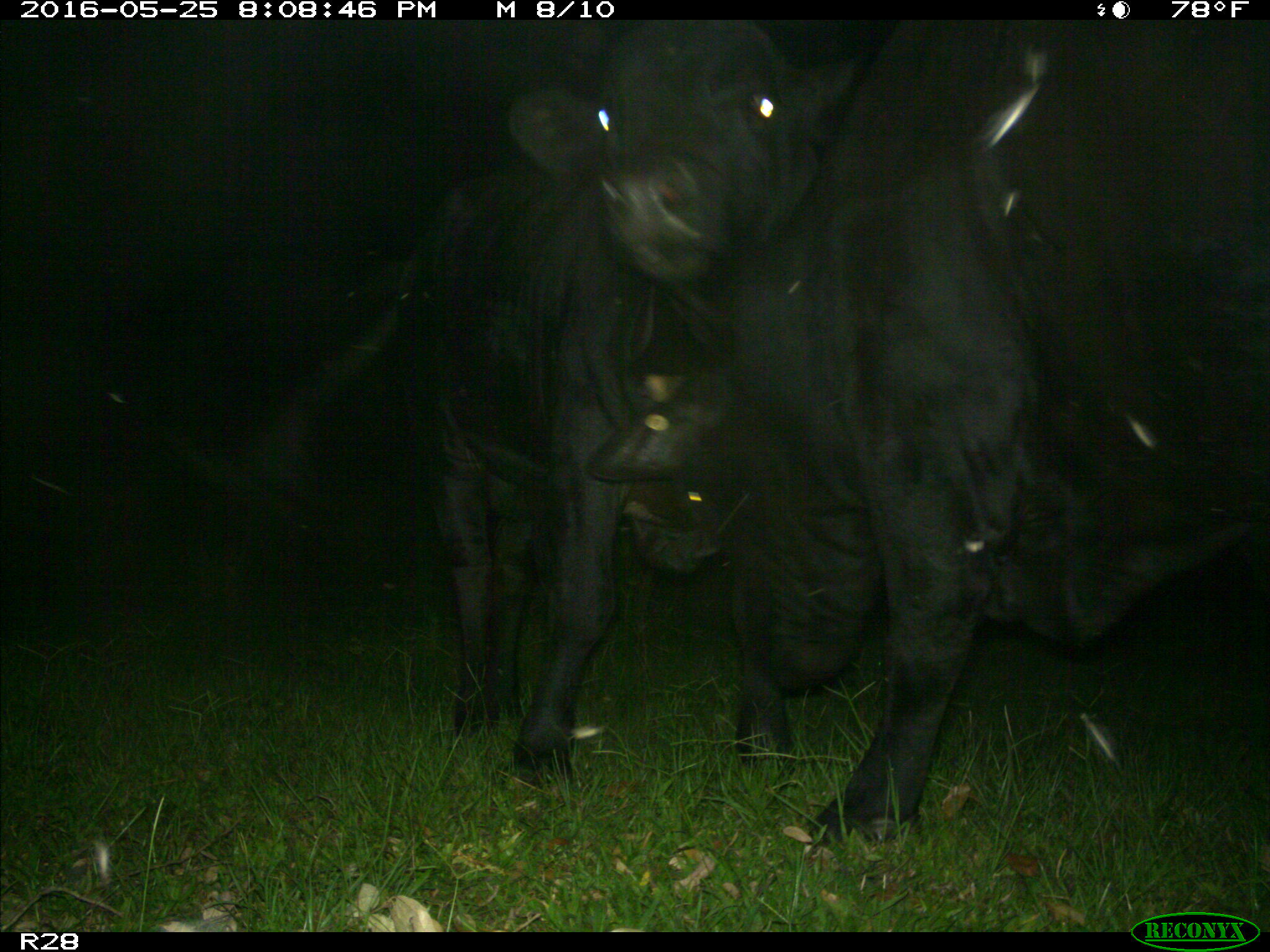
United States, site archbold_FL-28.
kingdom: Animalia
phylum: Chordata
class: Mammalia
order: Artiodactyla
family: Bovidae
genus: Bos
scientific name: Bos taurus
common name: domestic cow